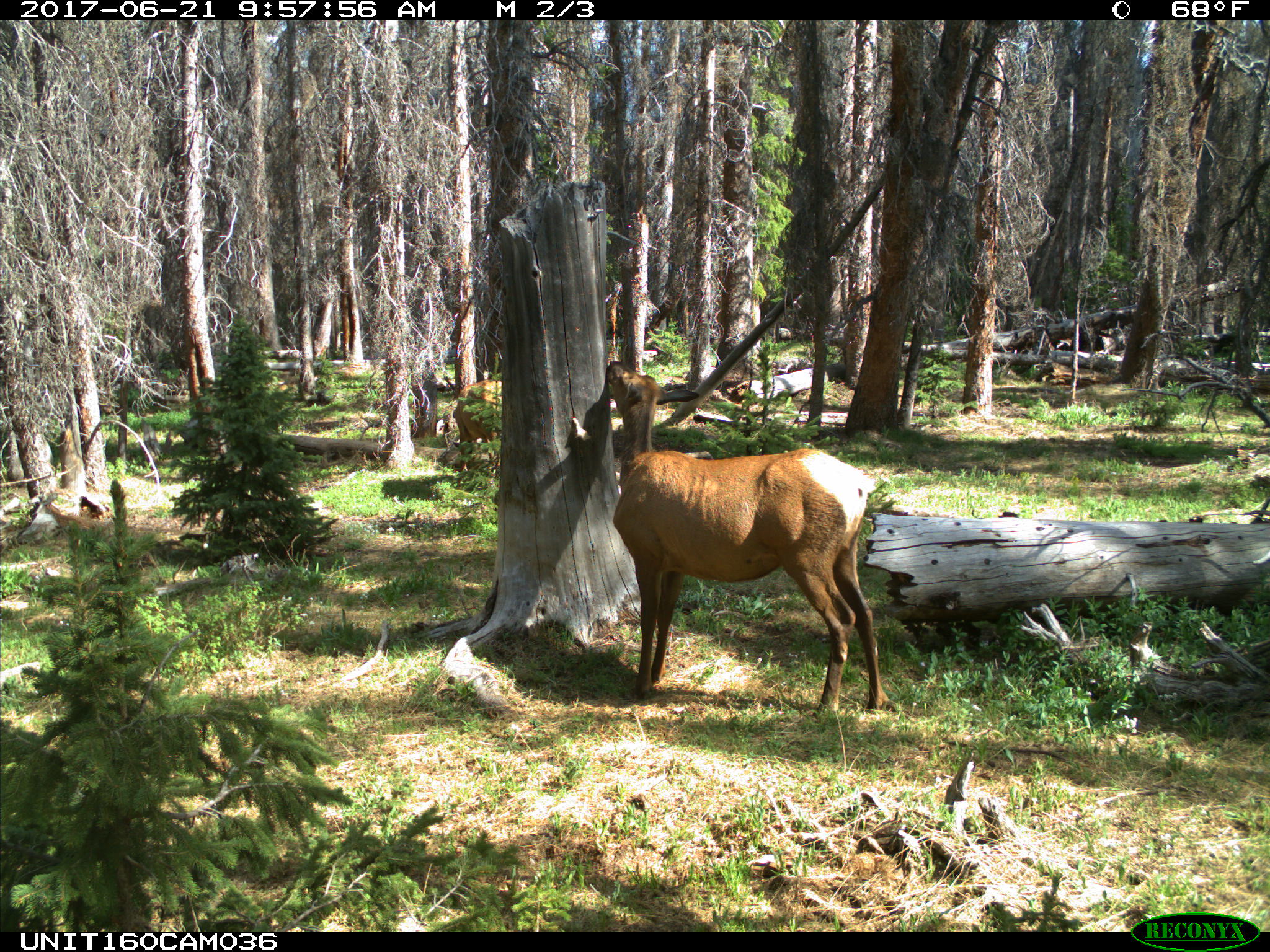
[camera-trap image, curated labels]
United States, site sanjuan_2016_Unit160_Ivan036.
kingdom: Animalia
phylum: Chordata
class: Mammalia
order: Artiodactyla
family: Cervidae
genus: Cervus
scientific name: Cervus elaphus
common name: red deer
Cervus elaphus (red deer).